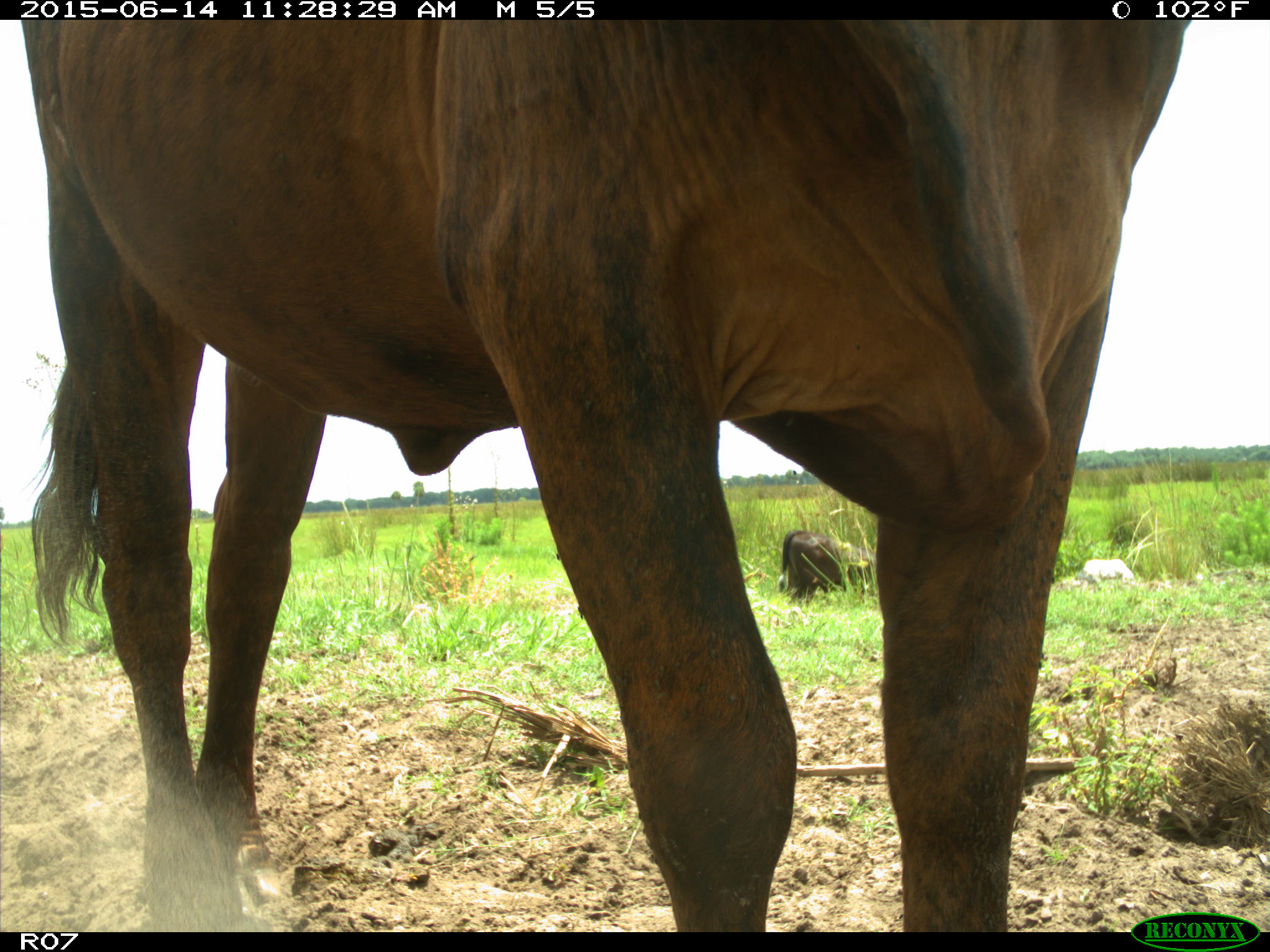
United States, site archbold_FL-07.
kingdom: Animalia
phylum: Chordata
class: Mammalia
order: Artiodactyla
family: Bovidae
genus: Bos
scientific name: Bos taurus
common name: domestic cow